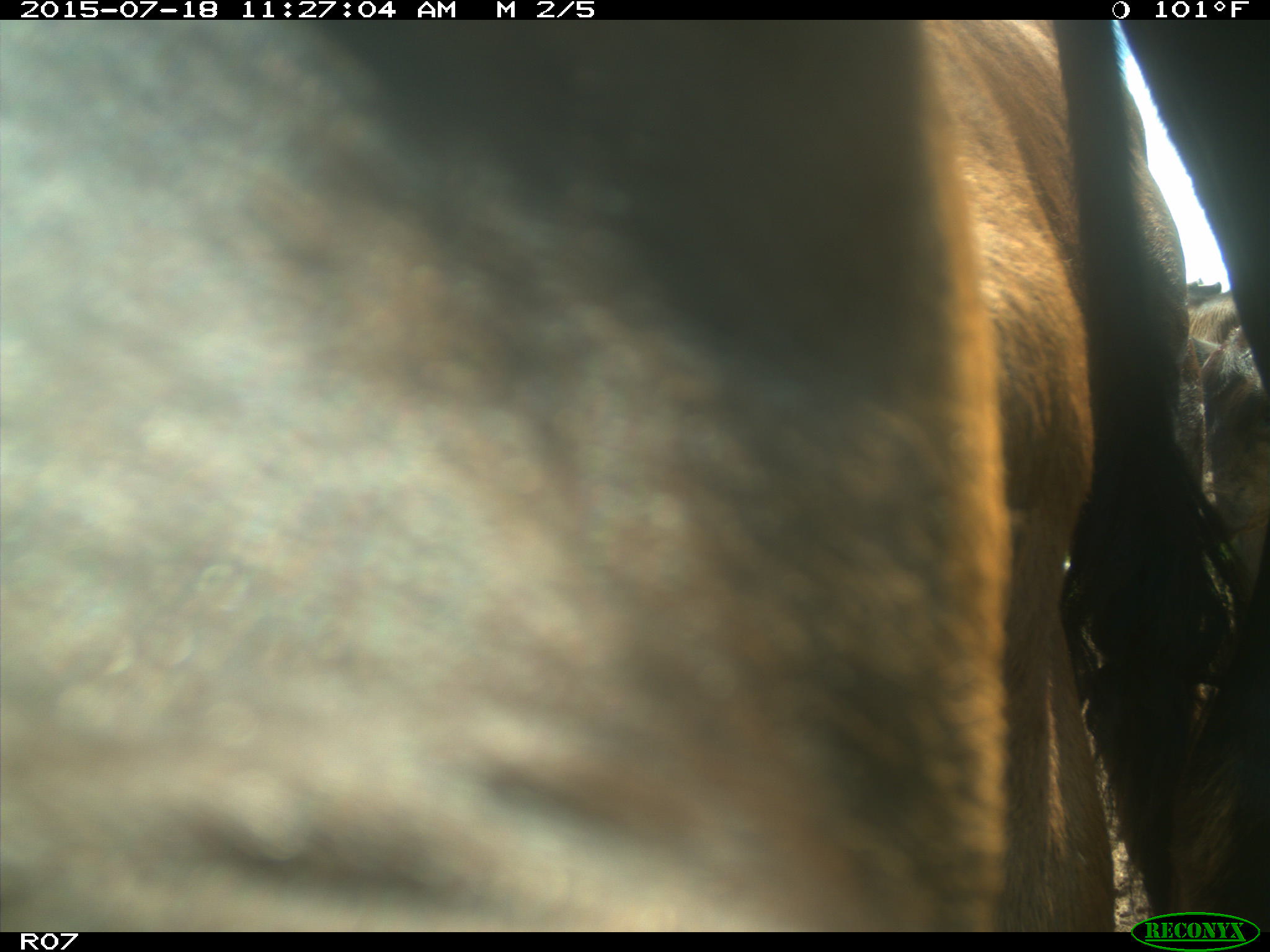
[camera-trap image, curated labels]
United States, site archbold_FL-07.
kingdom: Animalia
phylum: Chordata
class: Mammalia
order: Artiodactyla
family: Bovidae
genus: Bos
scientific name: Bos taurus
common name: domestic cow